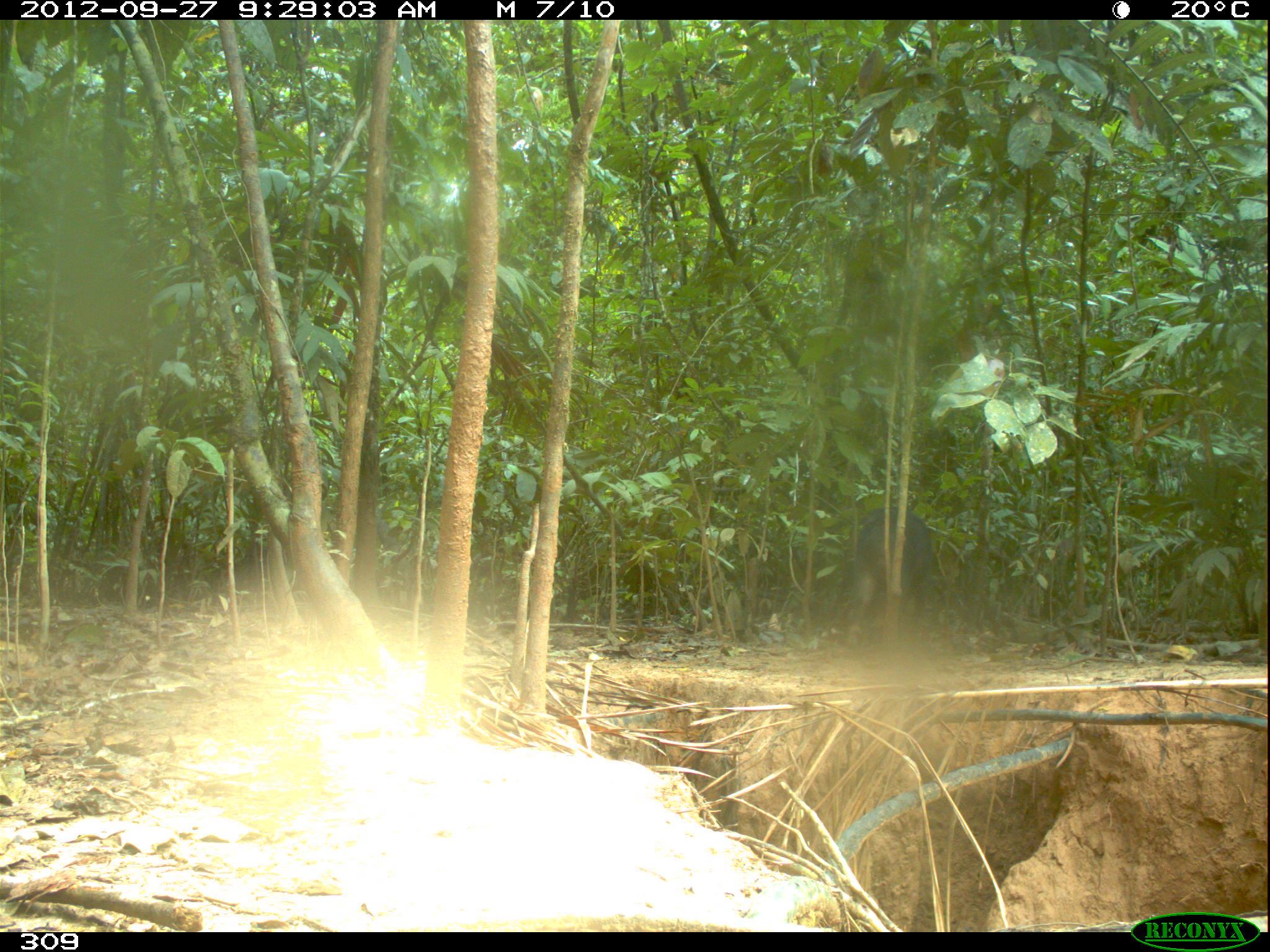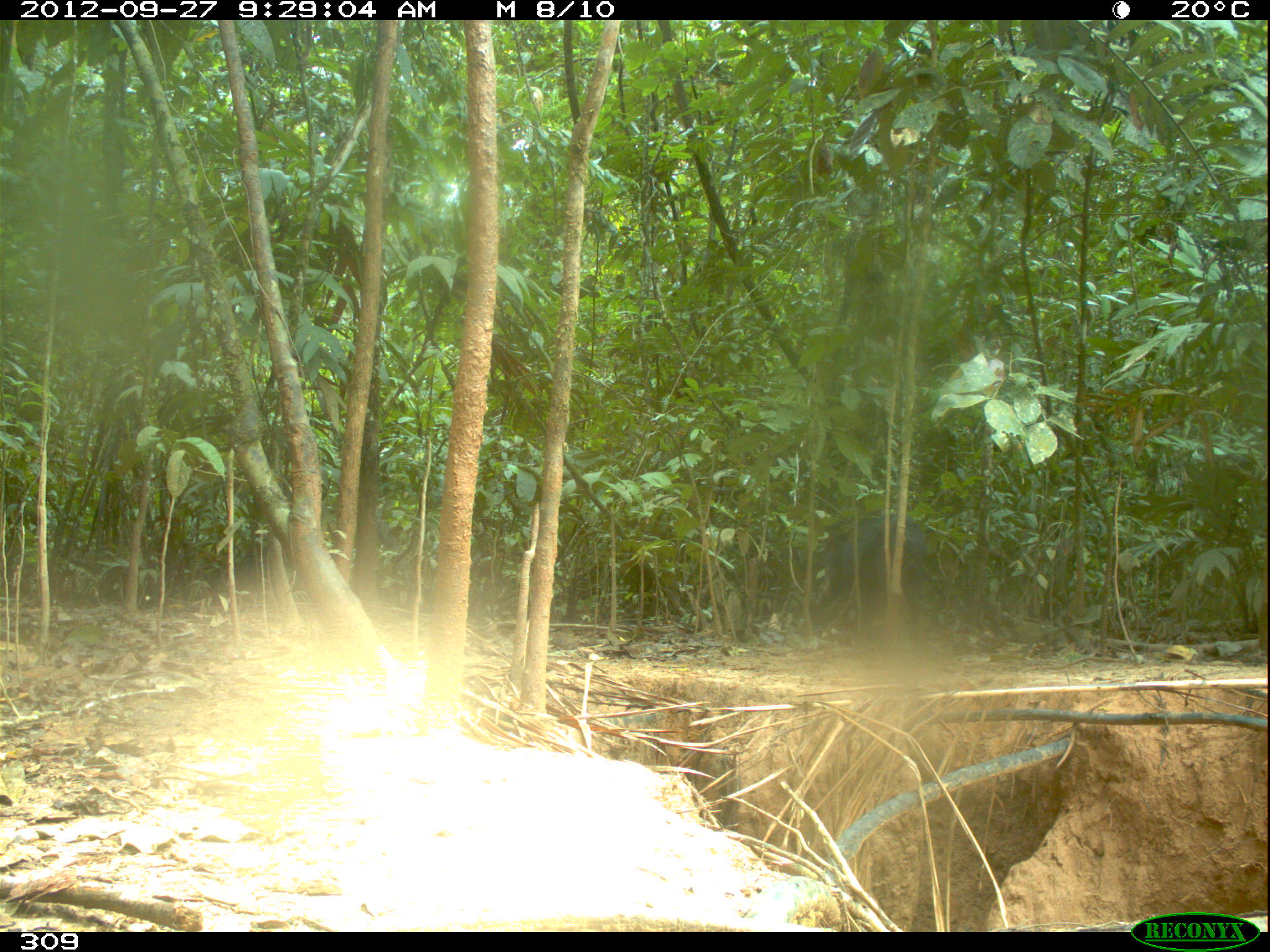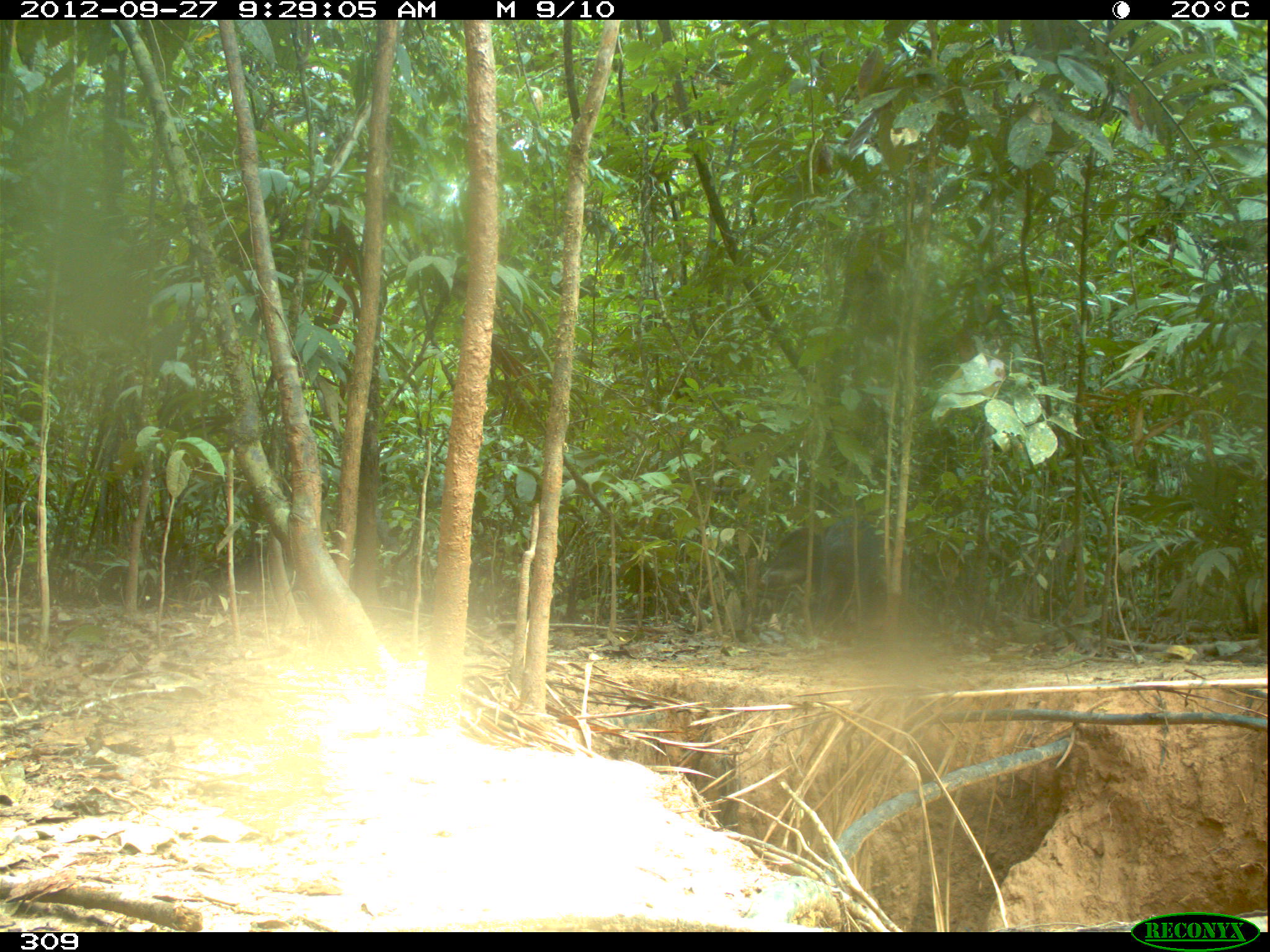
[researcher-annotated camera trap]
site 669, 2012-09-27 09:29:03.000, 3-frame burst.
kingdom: Animalia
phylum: Chordata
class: Mammalia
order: Artiodactyla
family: Tayassuidae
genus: Tayassu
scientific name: Tayassu pecari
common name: white-lipped peccary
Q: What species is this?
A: Tayassu pecari (white-lipped peccary).